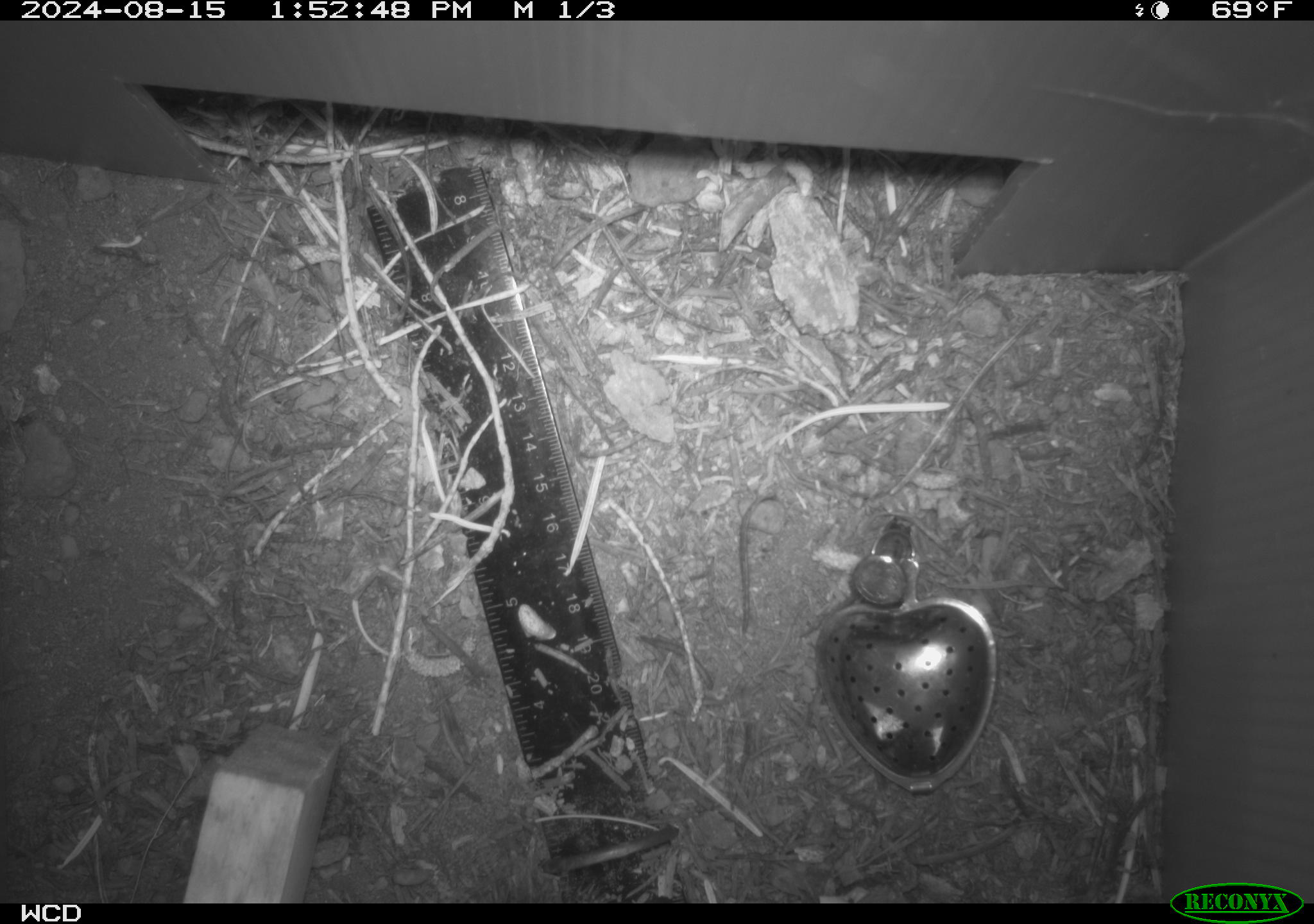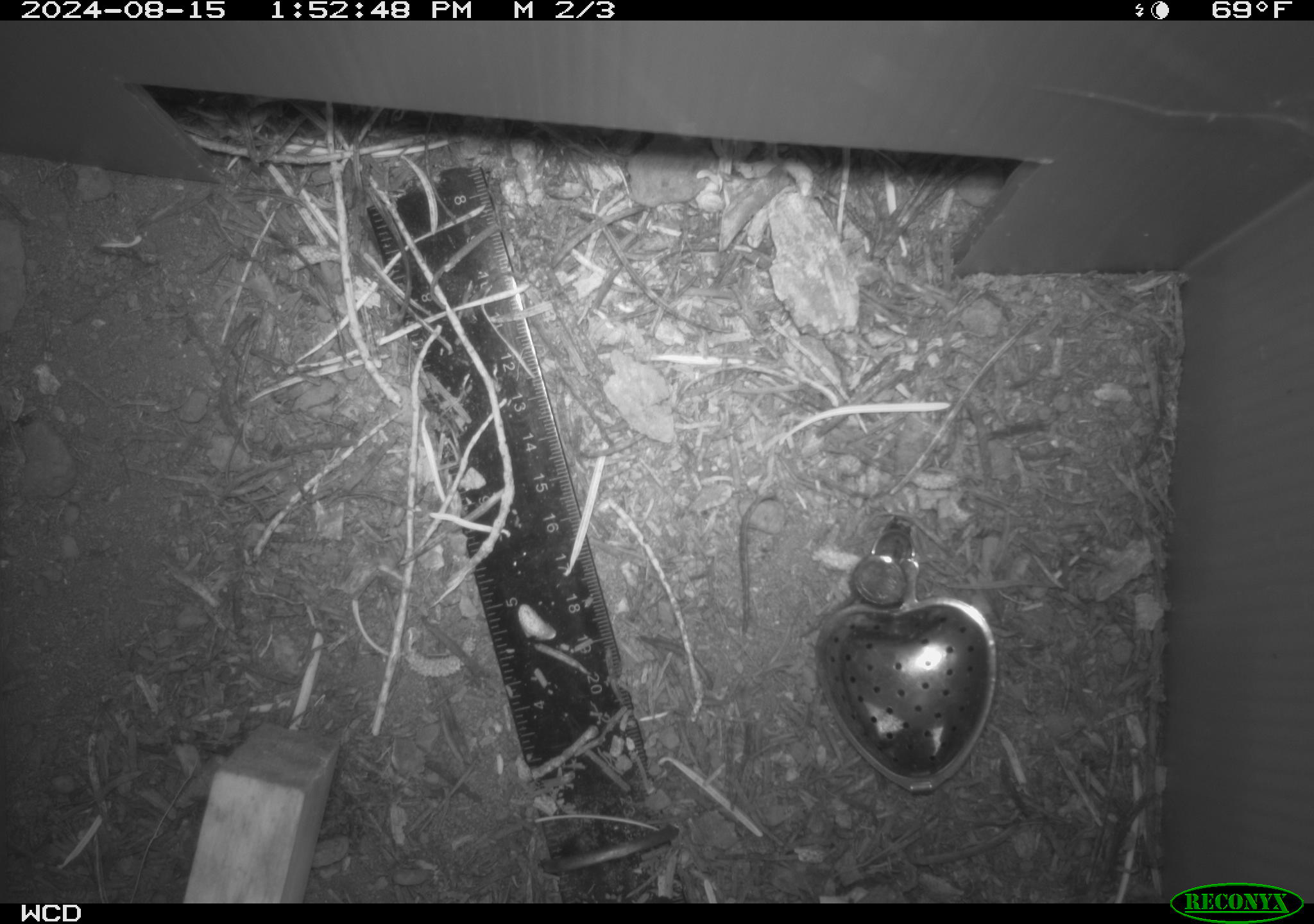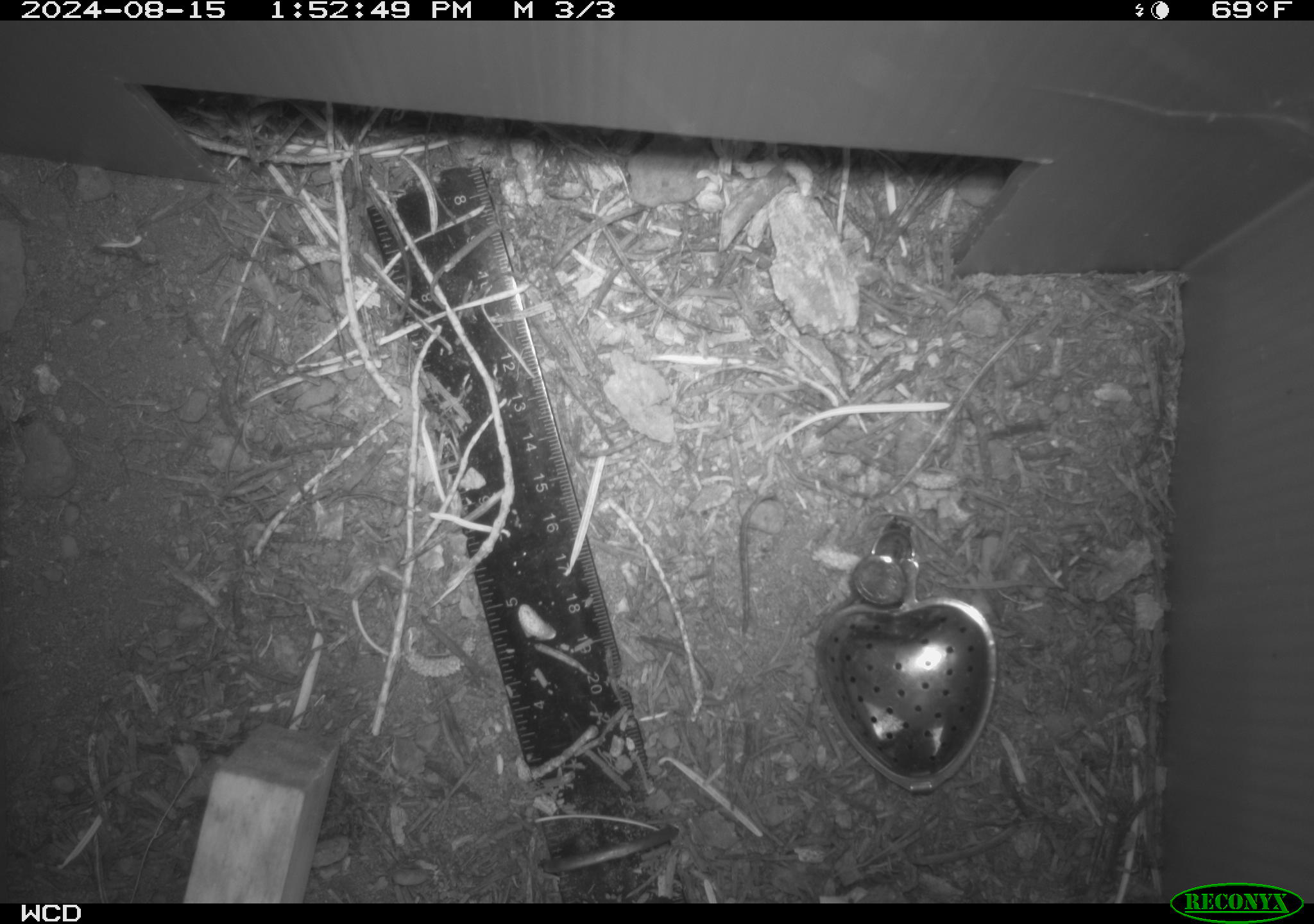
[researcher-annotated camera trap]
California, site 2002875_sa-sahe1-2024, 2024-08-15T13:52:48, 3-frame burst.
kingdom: Animalia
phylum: Chordata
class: Mammalia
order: Rodentia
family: Sciuridae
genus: Otospermophilus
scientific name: Otospermophilus beecheyi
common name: california ground squirrel